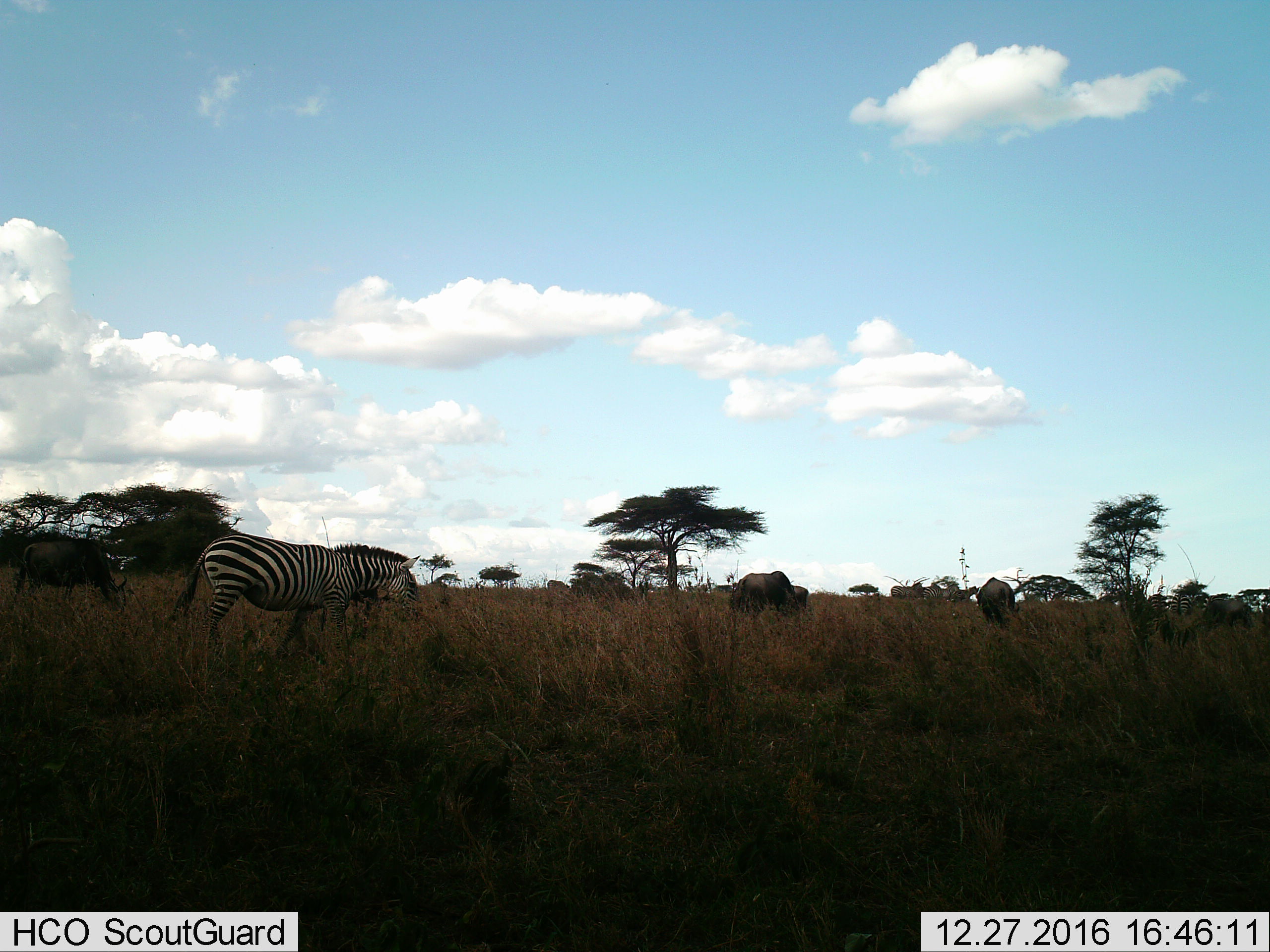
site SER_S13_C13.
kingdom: Animalia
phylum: Chordata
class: Mammalia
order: Artiodactyla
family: Bovidae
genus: Connochaetes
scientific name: Connochaetes taurinus taurinus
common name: blue wildebeest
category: wildebeestblue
Wildebeestblue (blue wildebeest) (Connochaetes taurinus taurinus), count 4. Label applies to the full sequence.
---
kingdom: Animalia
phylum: Chordata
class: Mammalia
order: Perissodactyla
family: Equidae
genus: Equus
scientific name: Equus quagga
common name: plains zebra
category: zebraplains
Zebraplains (plains zebra) (Equus quagga), count 5. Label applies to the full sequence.